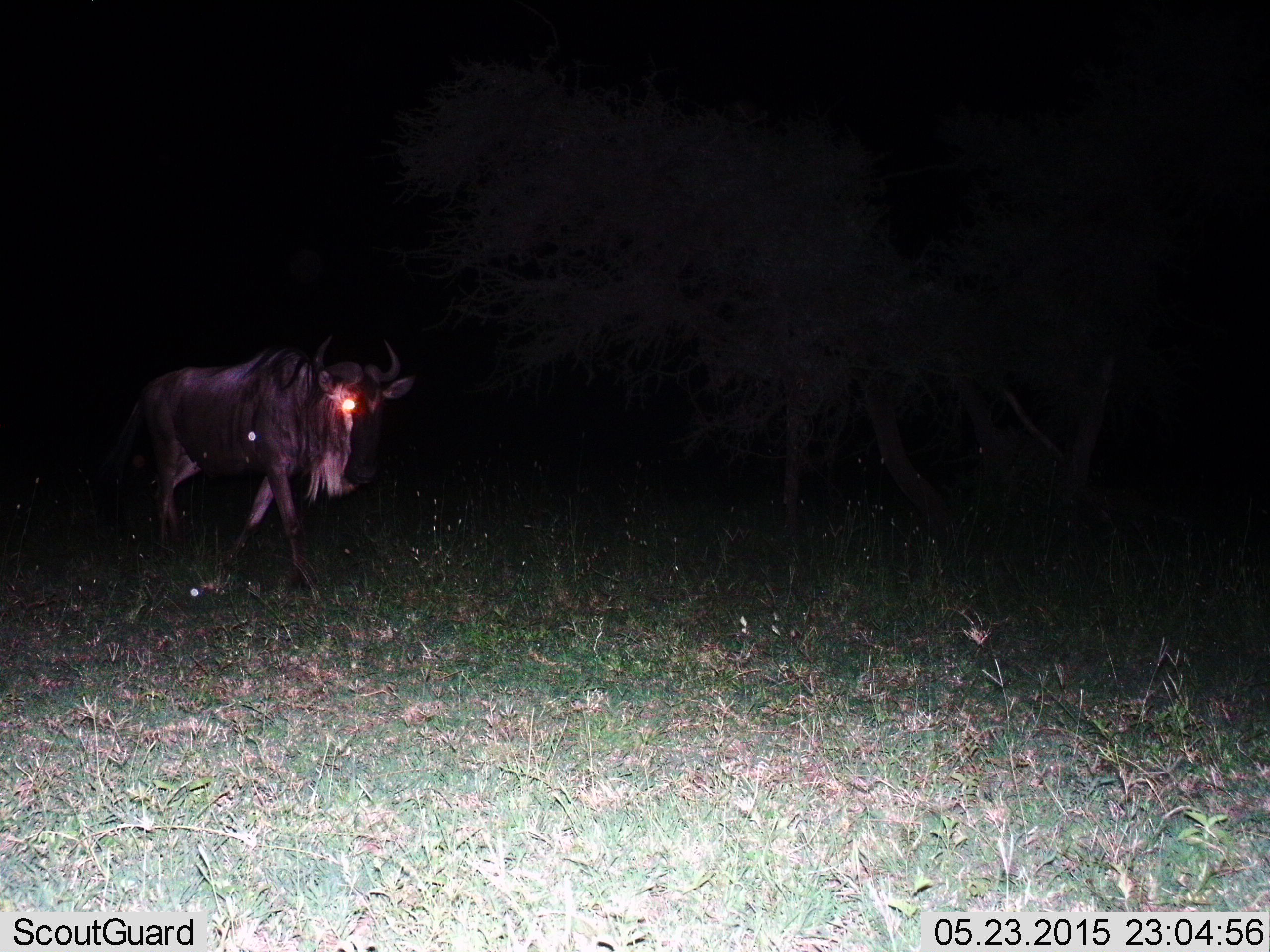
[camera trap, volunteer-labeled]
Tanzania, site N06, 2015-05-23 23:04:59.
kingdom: Animalia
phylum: Chordata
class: Mammalia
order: Artiodactyla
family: Bovidae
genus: Connochaetes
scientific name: Connochaetes taurinus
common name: blue wildebeest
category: wildebeest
Wildebeest (blue wildebeest) (Connochaetes taurinus), count 1. Behavior (volunteer vote fractions): standing 10%, resting 0%, moving 90%, interacting 0%. Young present (vote fraction): 0%. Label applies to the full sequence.